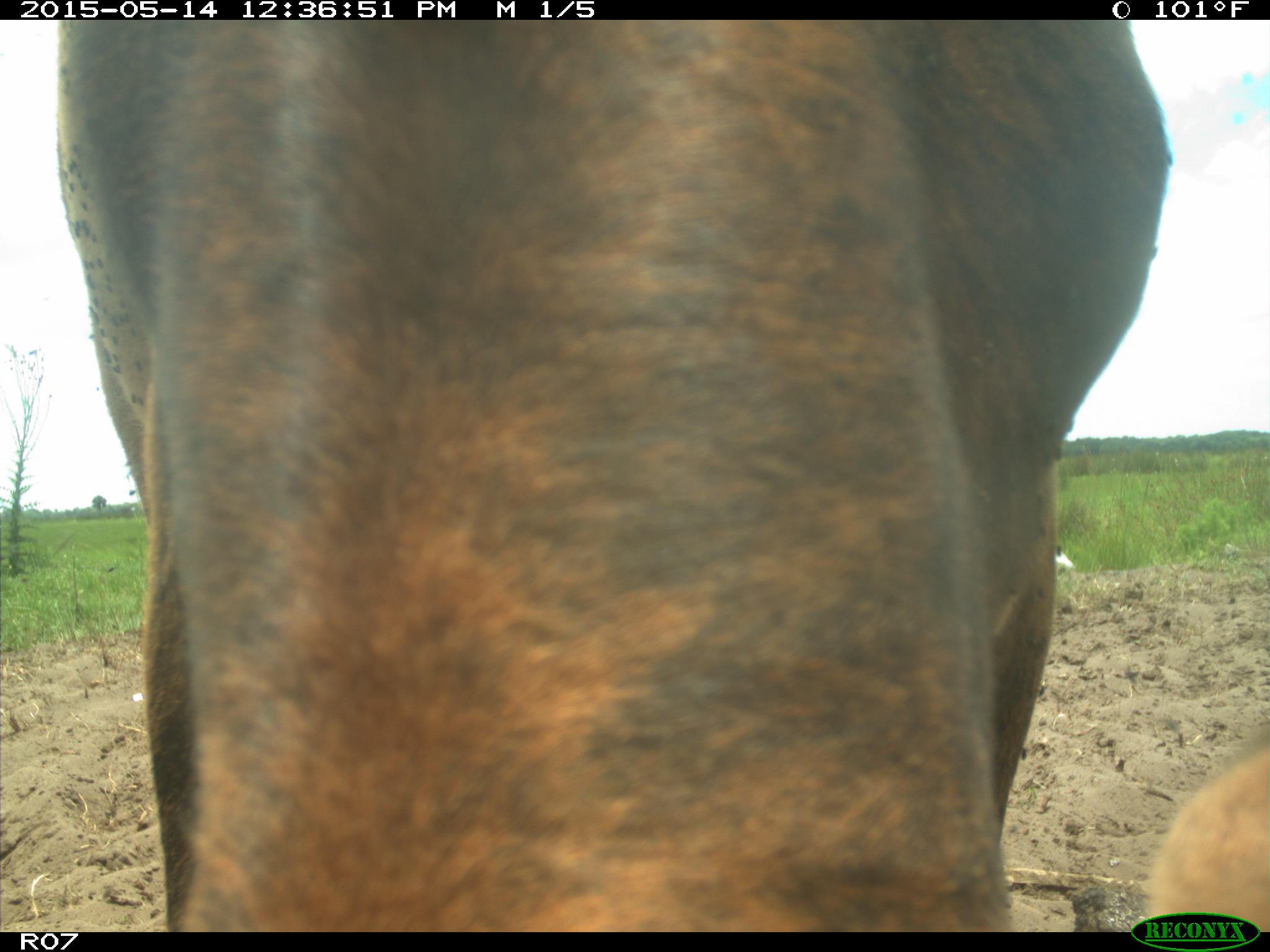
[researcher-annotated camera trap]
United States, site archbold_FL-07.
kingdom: Animalia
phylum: Chordata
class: Mammalia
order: Artiodactyla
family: Bovidae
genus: Bos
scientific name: Bos taurus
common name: domestic cow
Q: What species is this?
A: Bos taurus (domestic cow).